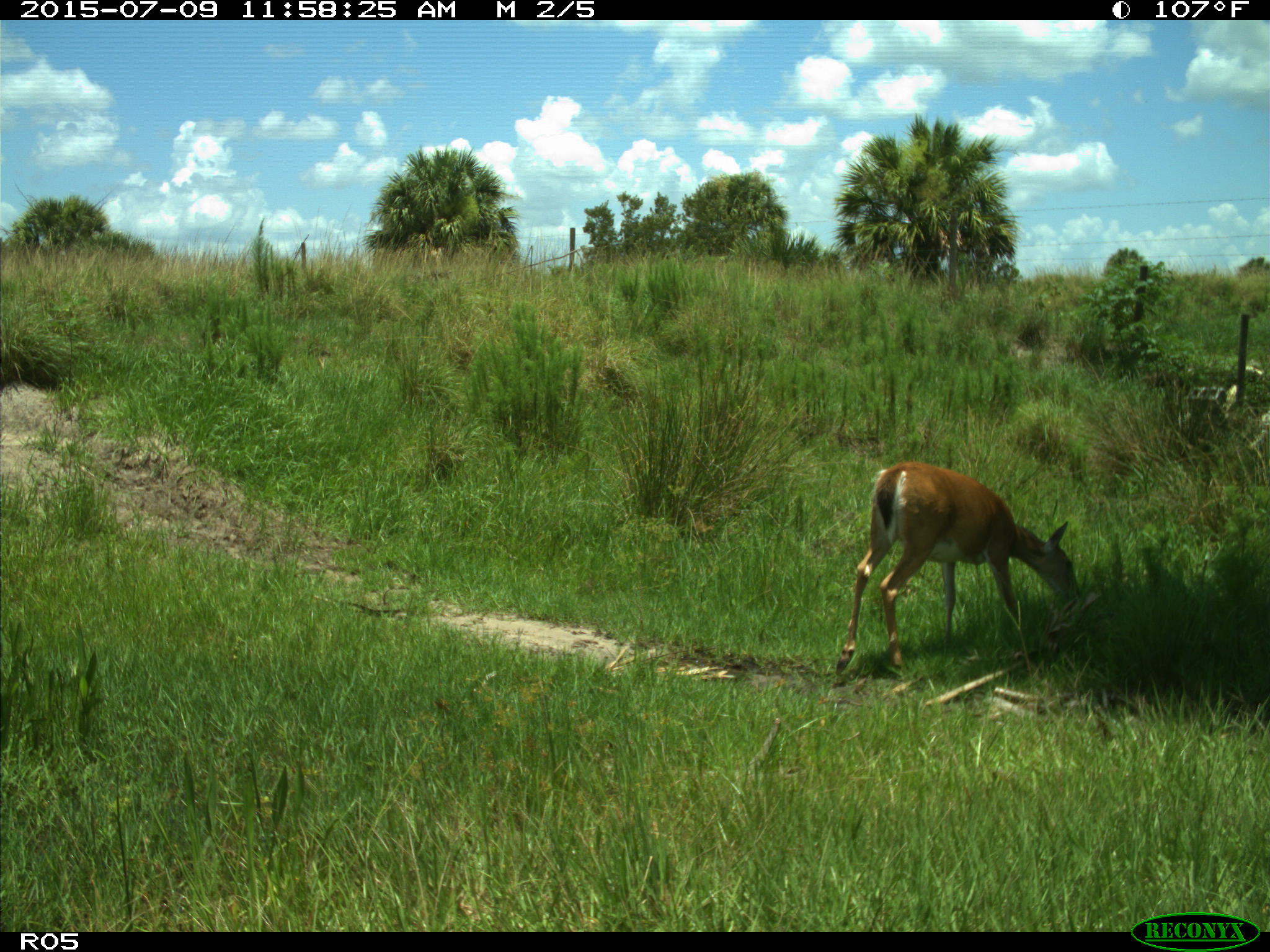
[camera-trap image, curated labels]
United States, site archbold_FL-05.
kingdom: Animalia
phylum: Chordata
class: Mammalia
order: Artiodactyla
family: Cervidae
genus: Odocoileus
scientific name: Odocoileus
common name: deer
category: unidentified deer